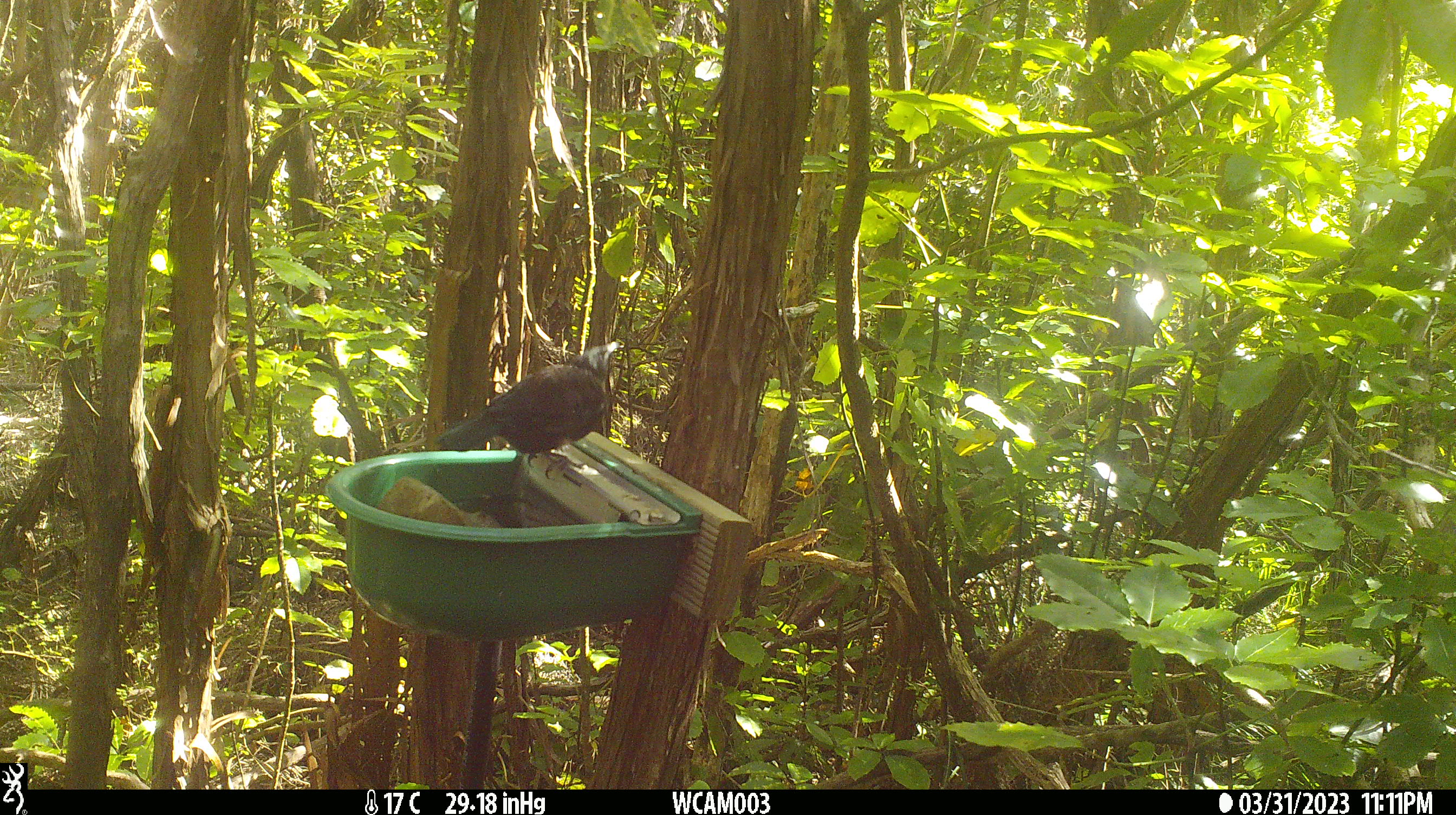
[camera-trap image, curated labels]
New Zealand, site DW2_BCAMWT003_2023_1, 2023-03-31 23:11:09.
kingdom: Animalia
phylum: Chordata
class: Aves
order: Passeriformes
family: Meliphagidae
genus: Prosthemadera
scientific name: Prosthemadera novaeseelandiae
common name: tui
Tui (Prosthemadera novaeseelandiae).